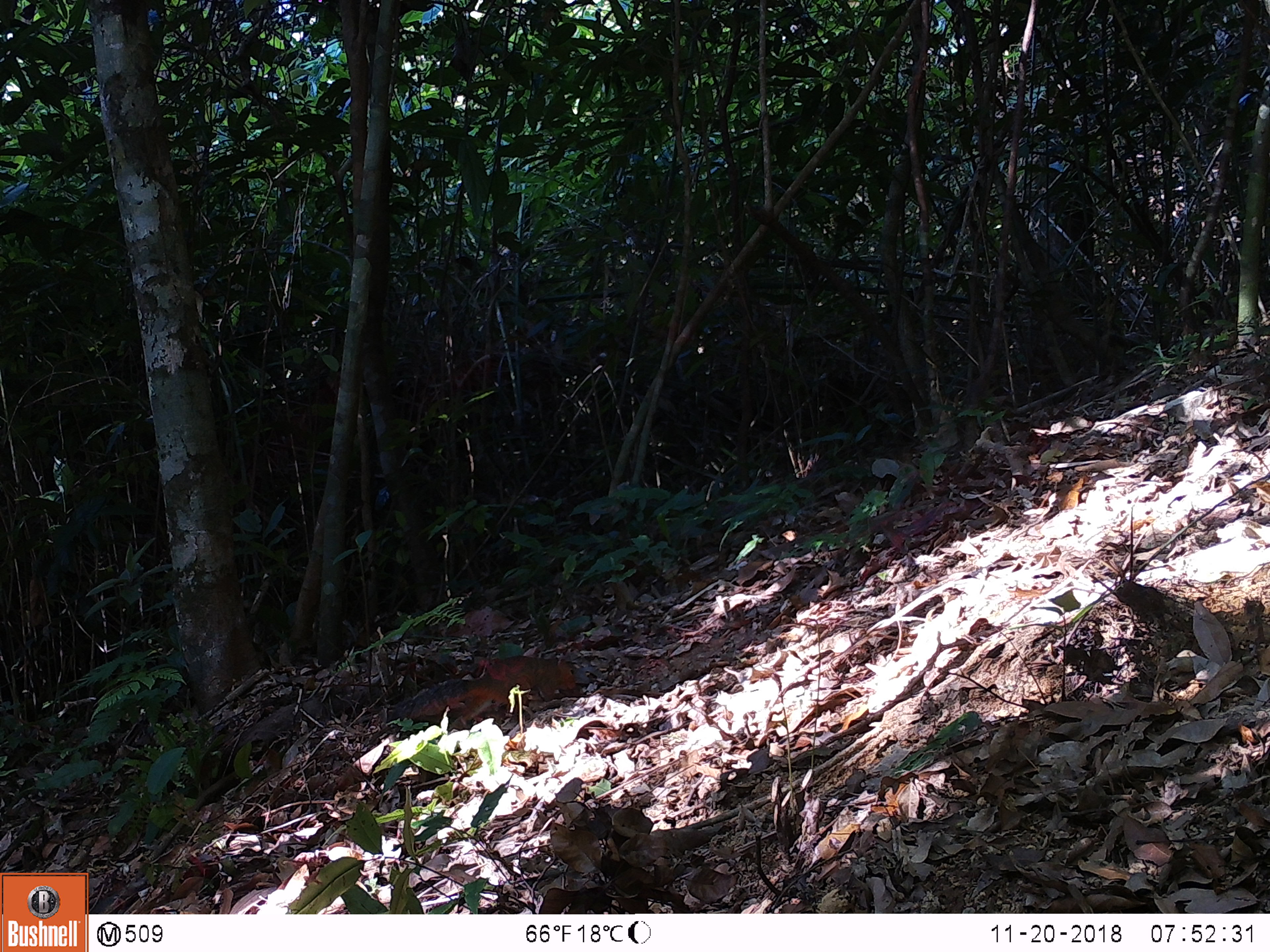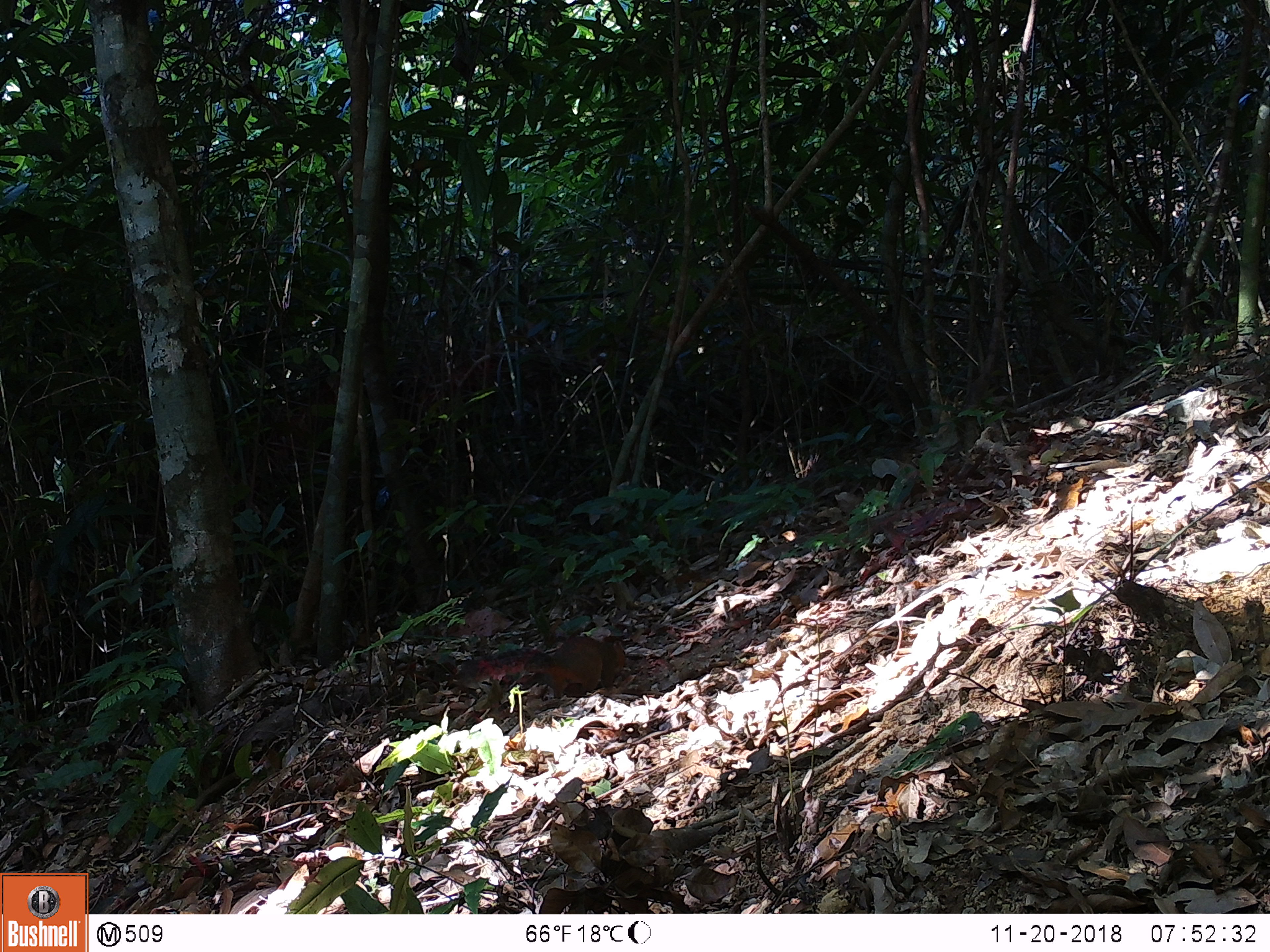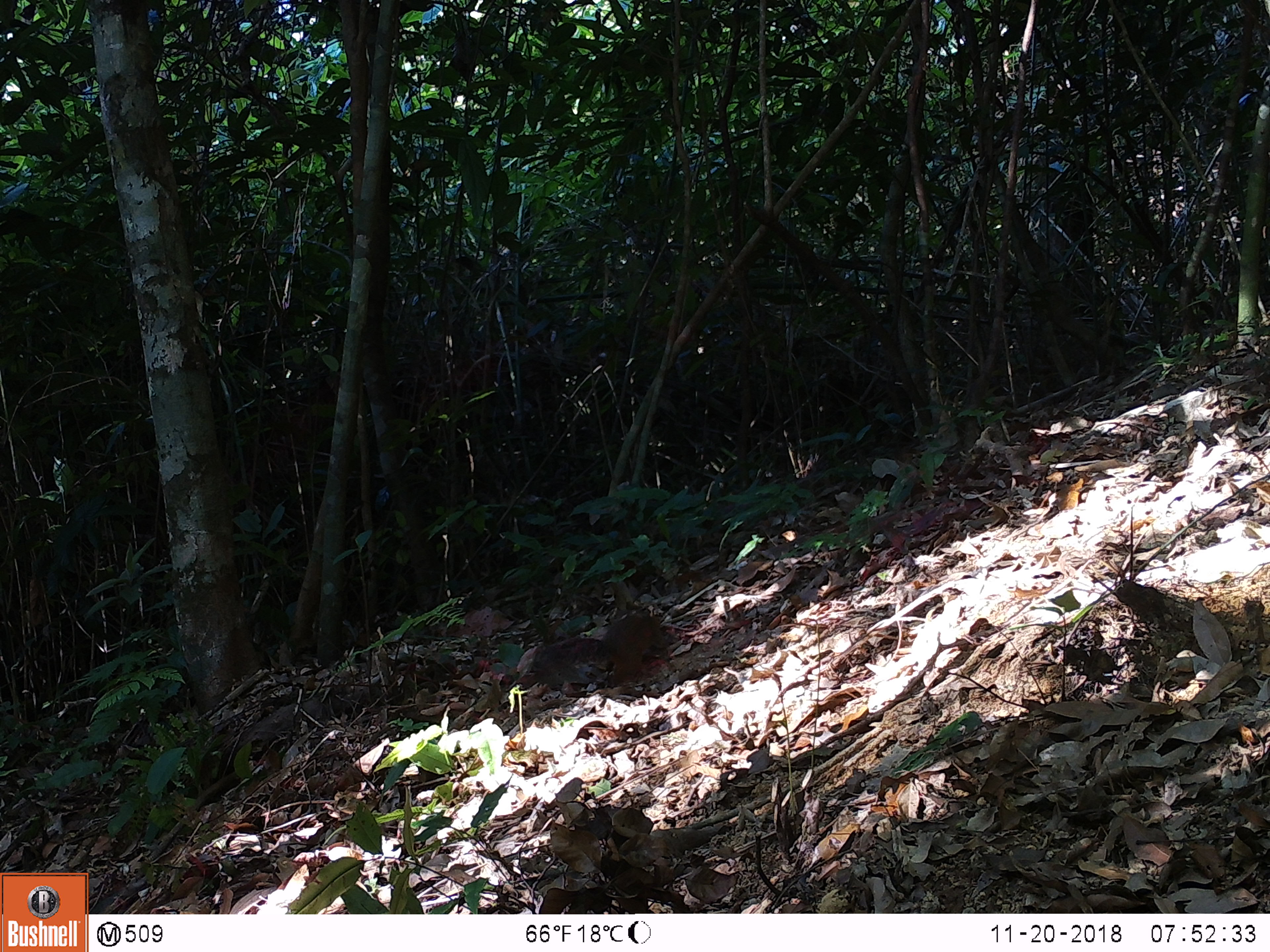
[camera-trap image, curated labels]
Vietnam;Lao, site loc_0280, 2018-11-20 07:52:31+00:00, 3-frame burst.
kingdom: Animalia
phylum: Chordata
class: Mammalia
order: Rodentia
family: Sciuridae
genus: Dremomys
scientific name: Dremomys rufigenis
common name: red-cheeked squirrel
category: red cheeked squirrel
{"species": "red cheeked squirrel (red-cheeked squirrel) (Dremomys rufigenis)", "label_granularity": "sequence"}